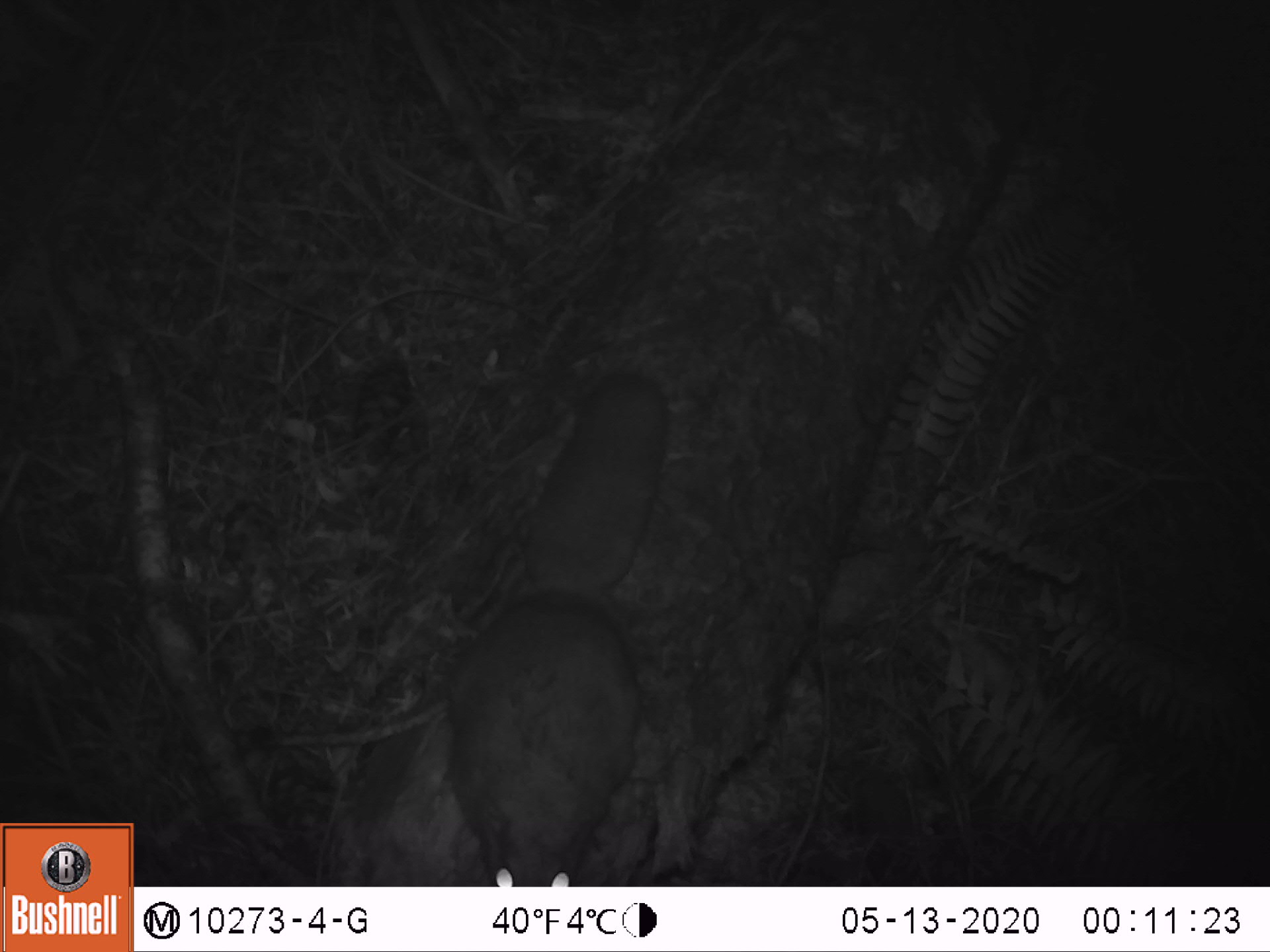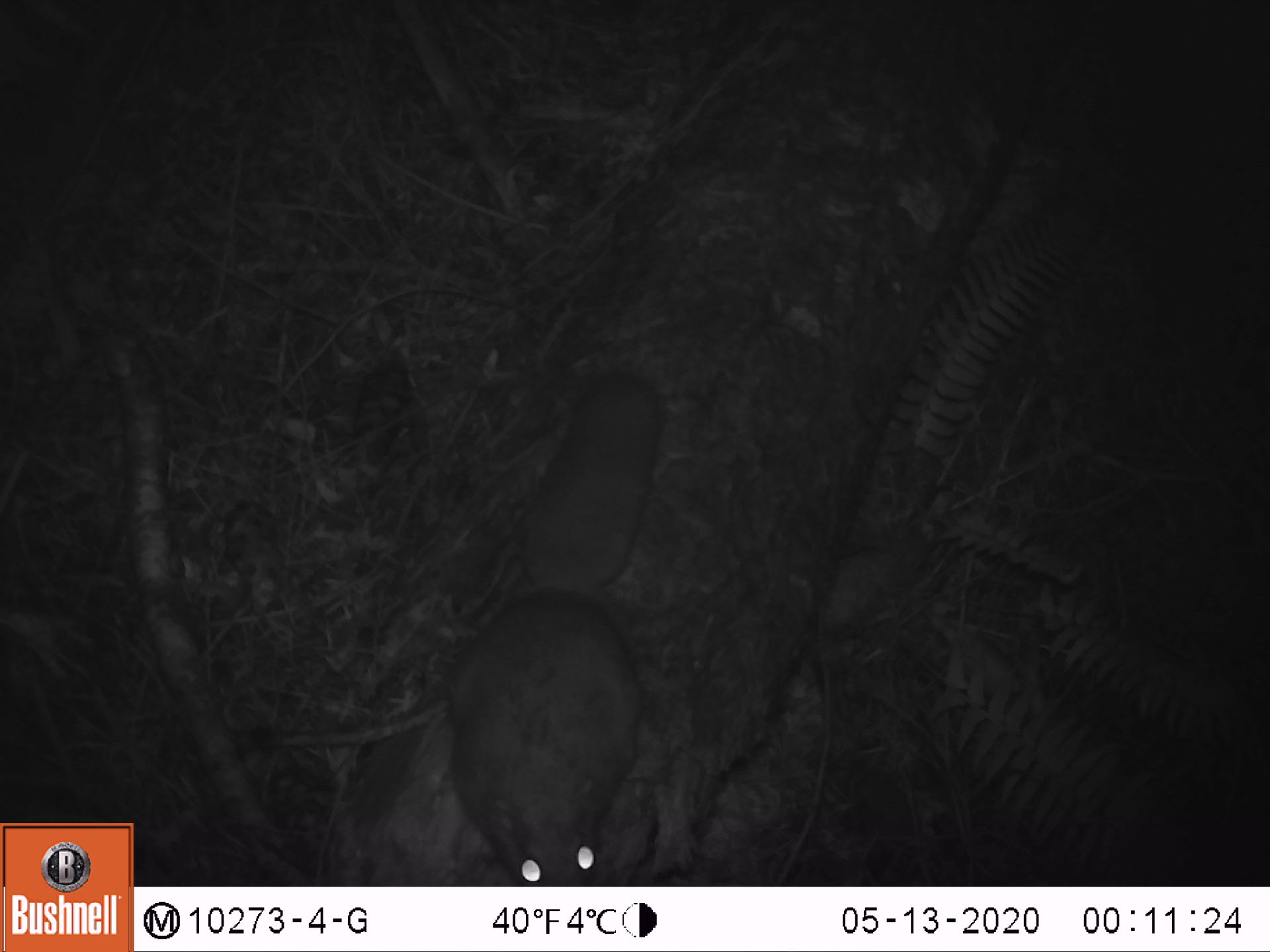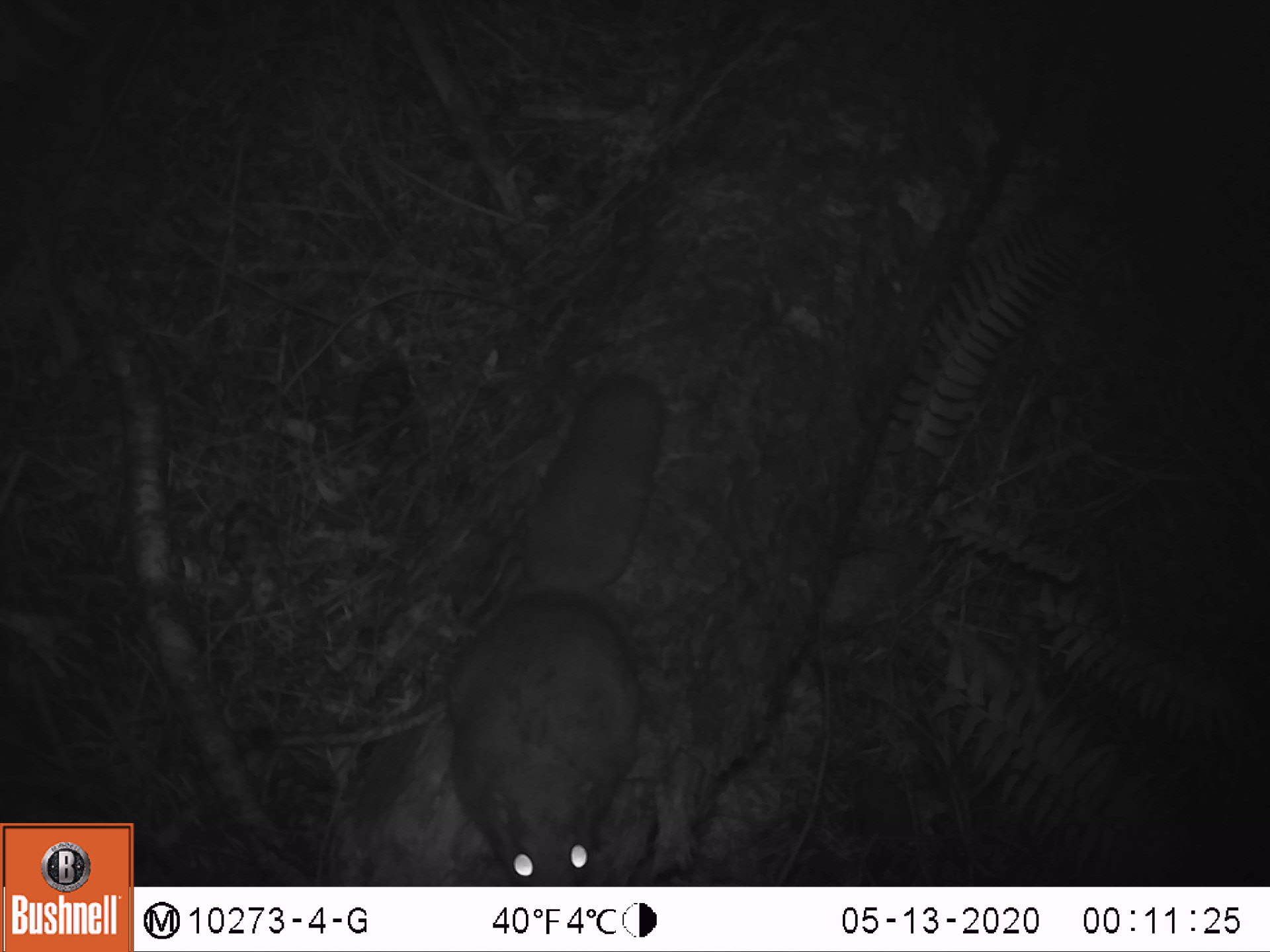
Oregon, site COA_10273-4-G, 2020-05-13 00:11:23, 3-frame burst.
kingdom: Animalia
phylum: Chordata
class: Mammalia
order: Rodentia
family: Sciuridae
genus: Glaucomys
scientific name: Glaucomys oregonensis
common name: humboldt's flying squirrel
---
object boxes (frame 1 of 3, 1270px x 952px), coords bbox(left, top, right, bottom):
humboldt's flying squirrel: bbox(428, 362, 697, 885)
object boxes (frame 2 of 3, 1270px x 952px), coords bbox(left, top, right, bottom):
humboldt's flying squirrel: bbox(428, 361, 680, 882)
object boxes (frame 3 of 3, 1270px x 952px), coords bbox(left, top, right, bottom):
humboldt's flying squirrel: bbox(435, 352, 688, 883)